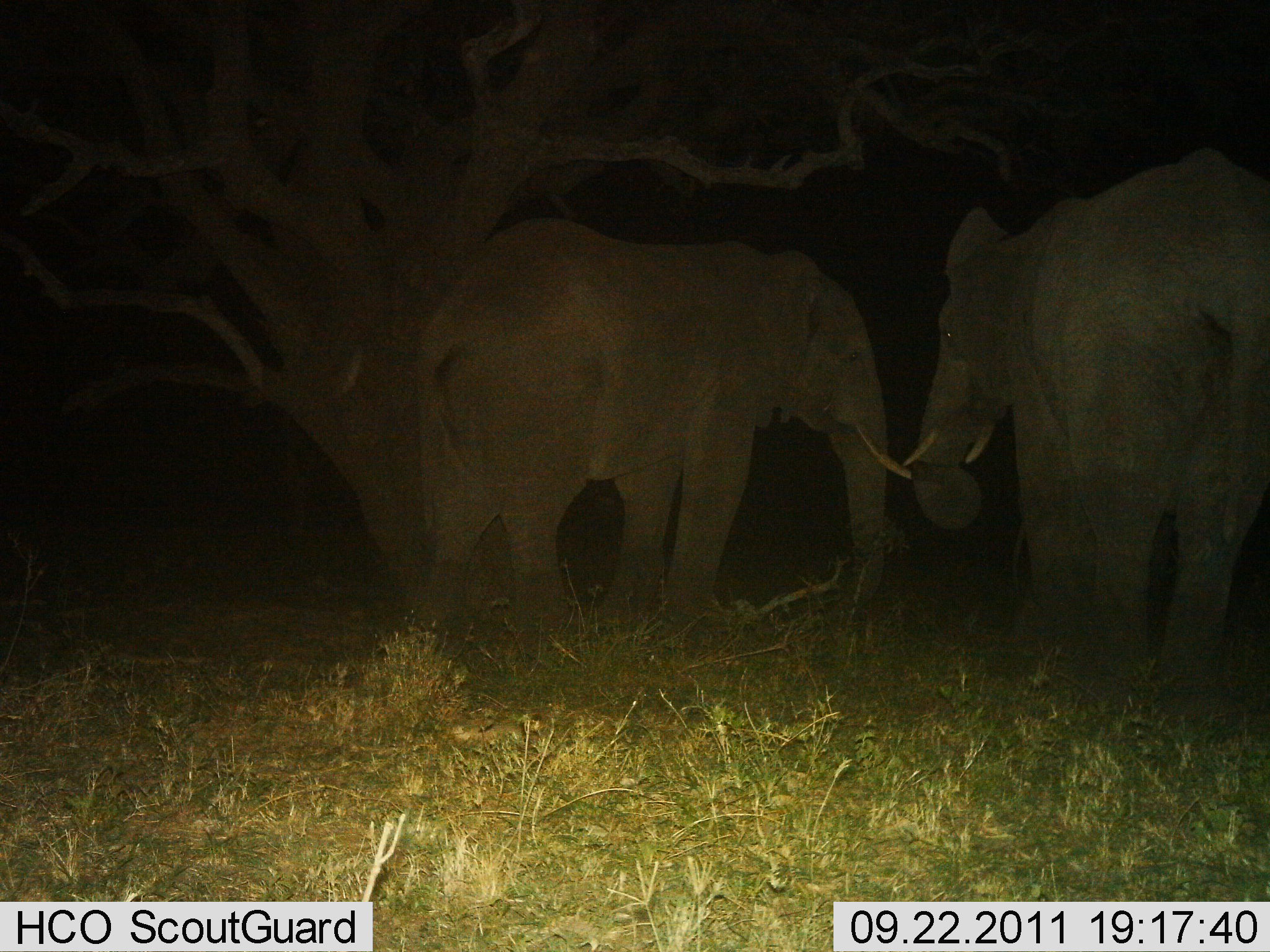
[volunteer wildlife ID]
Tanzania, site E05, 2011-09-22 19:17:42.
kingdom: Animalia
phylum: Chordata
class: Mammalia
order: Proboscidea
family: Elephantidae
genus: Loxodonta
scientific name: Loxodonta africana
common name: african bush elephant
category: elephant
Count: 2.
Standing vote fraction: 79%.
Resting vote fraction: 14%.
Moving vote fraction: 7%.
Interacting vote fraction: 21%.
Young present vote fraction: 0%.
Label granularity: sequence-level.